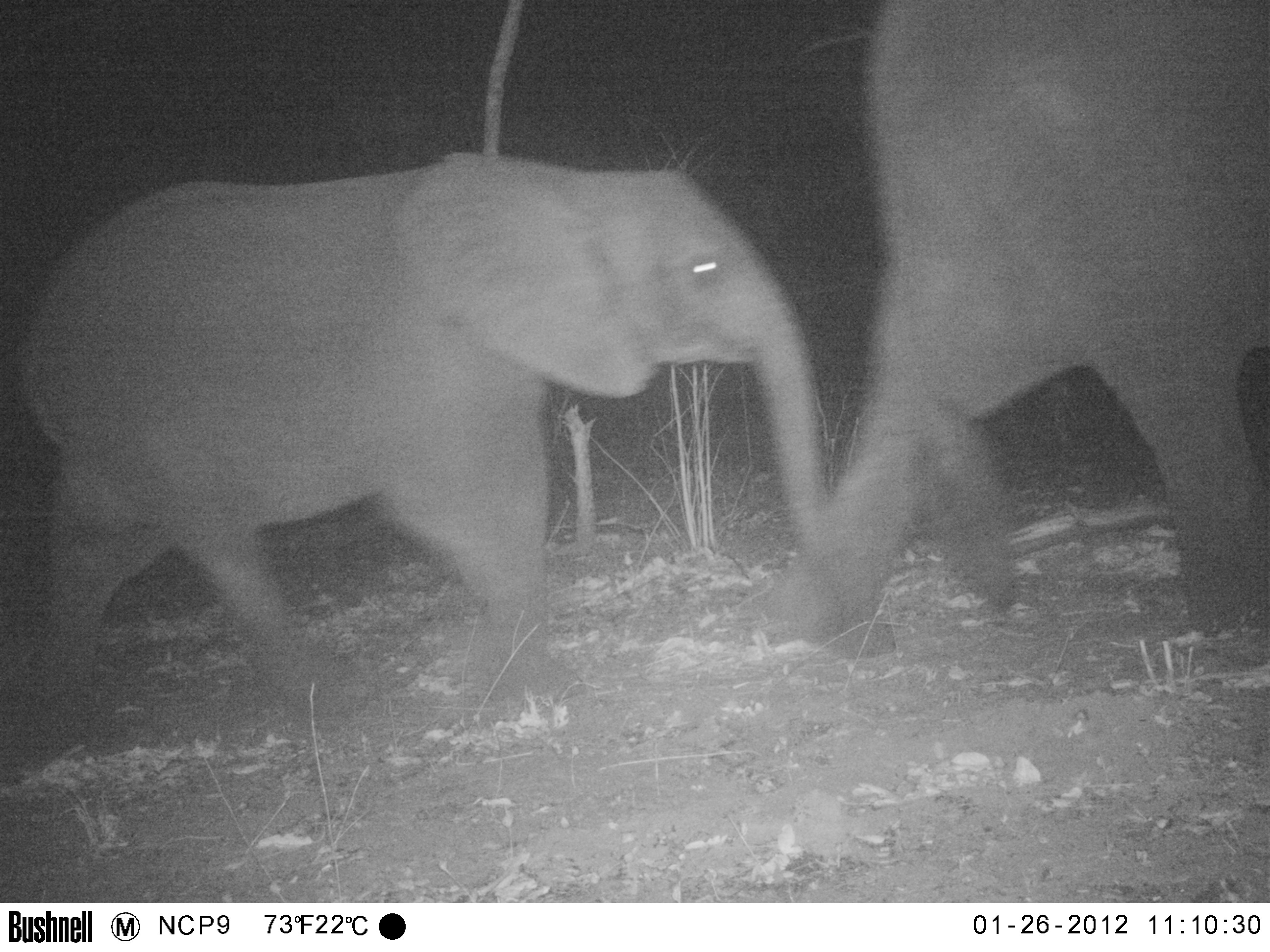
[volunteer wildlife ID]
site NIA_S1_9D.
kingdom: Animalia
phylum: Chordata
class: Mammalia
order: Proboscidea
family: Elephantidae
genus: Loxodonta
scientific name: Loxodonta africana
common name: african bush elephant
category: elephant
Elephant (african bush elephant) (Loxodonta africana), count 2. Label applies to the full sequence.